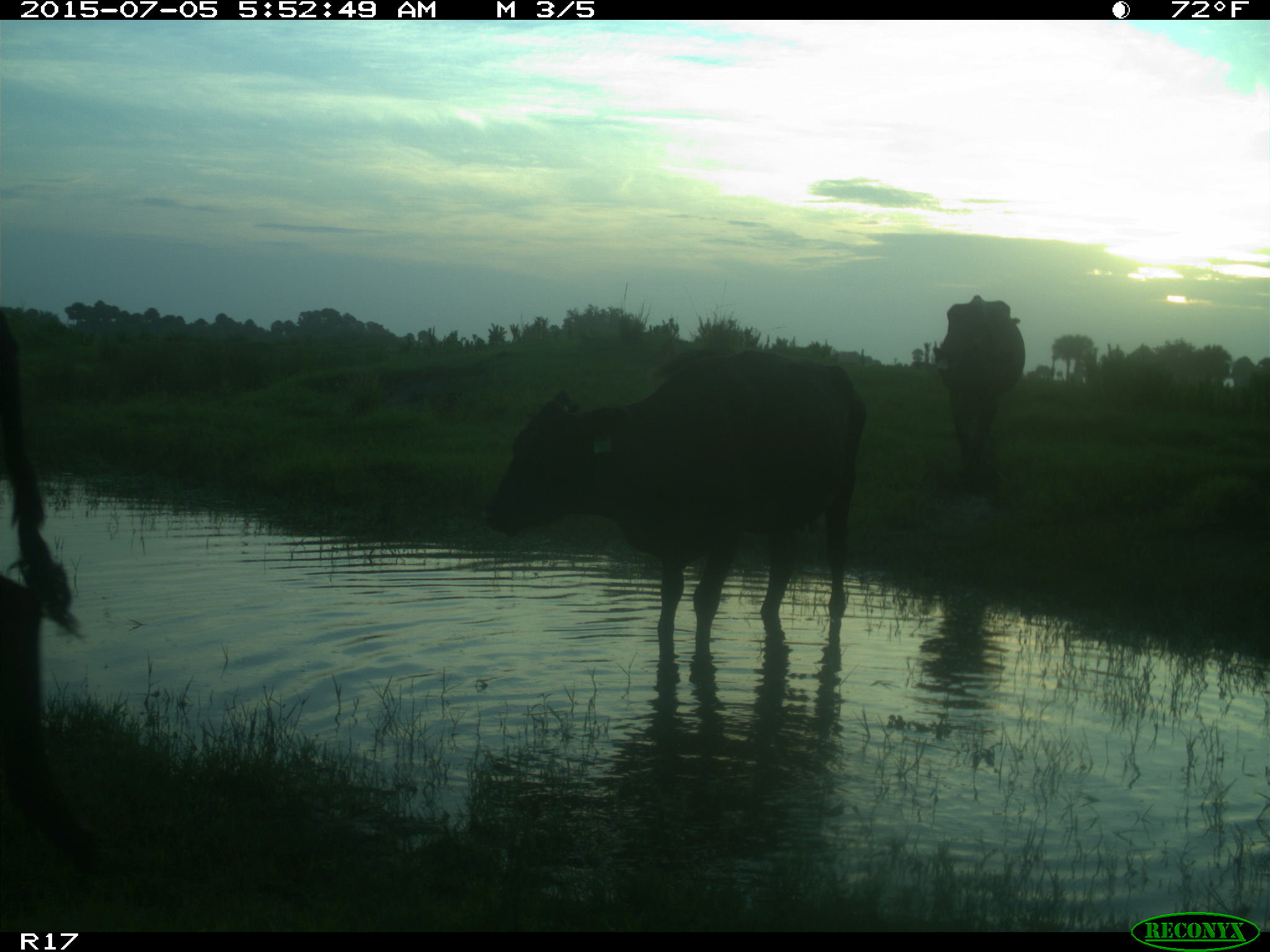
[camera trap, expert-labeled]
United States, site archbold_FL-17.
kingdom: Animalia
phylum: Chordata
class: Mammalia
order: Artiodactyla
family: Bovidae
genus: Bos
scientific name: Bos taurus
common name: domestic cow